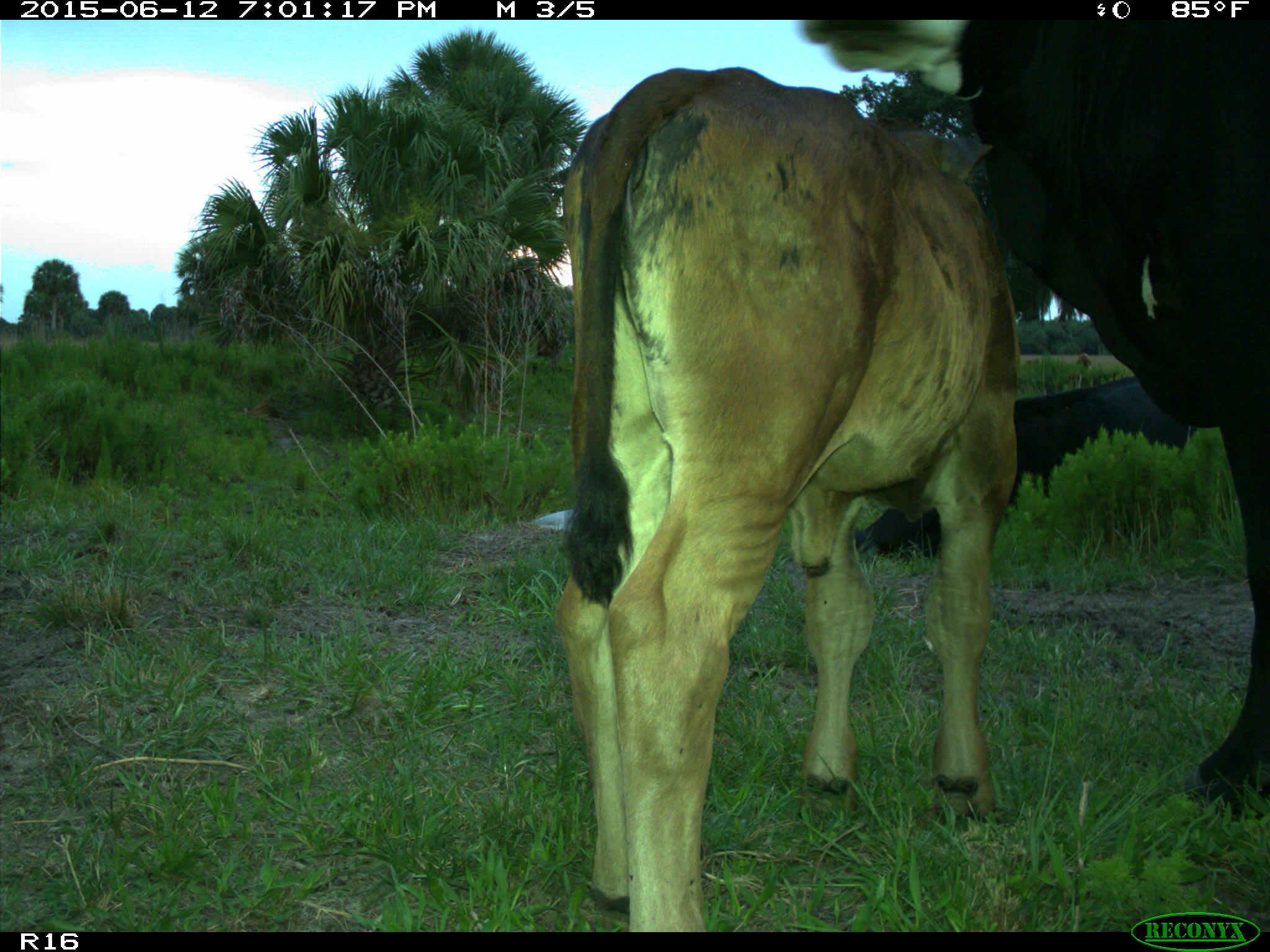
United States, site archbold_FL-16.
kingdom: Animalia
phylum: Chordata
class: Mammalia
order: Artiodactyla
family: Bovidae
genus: Bos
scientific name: Bos taurus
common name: domestic cow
Bos taurus (domestic cow).